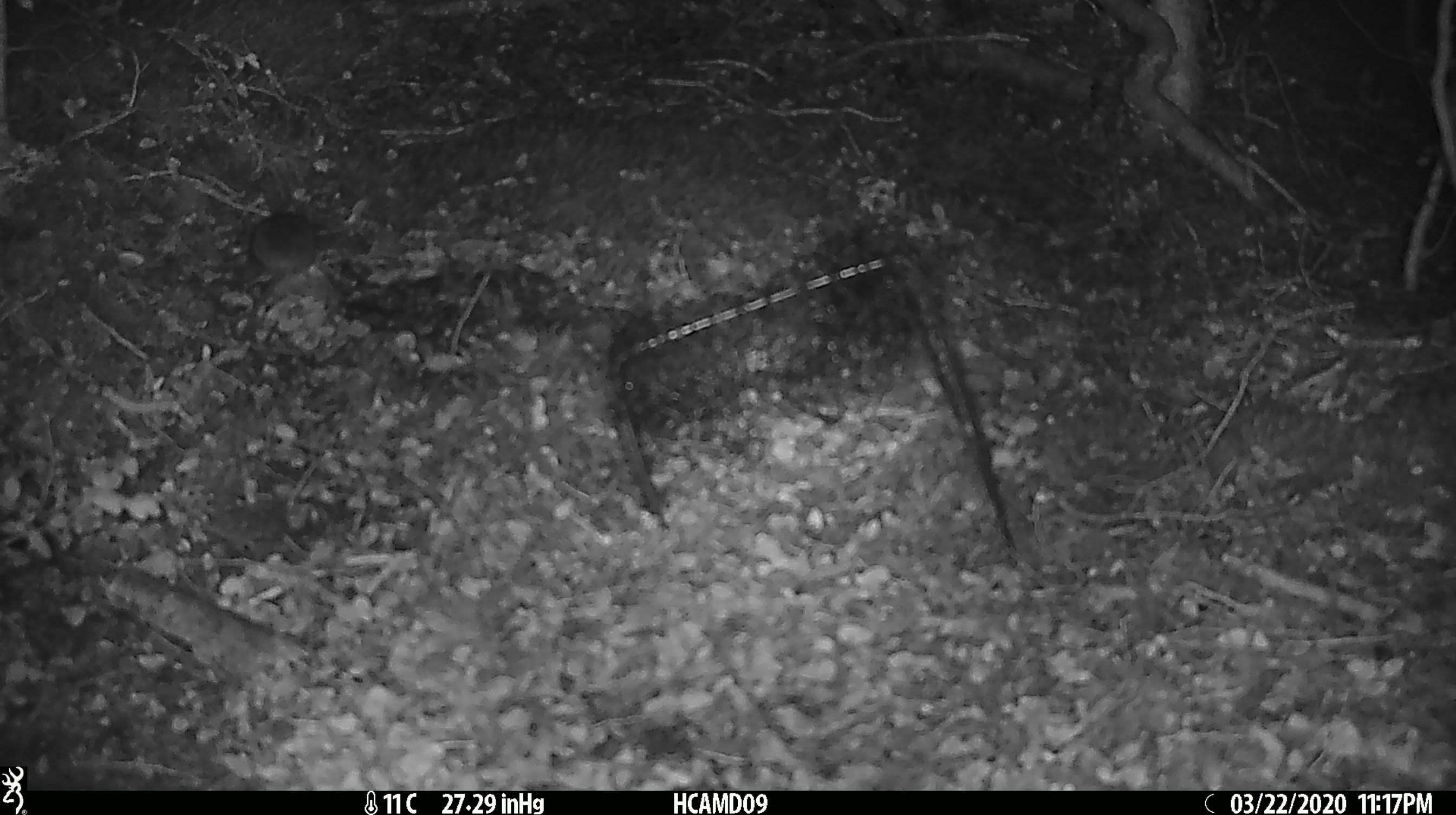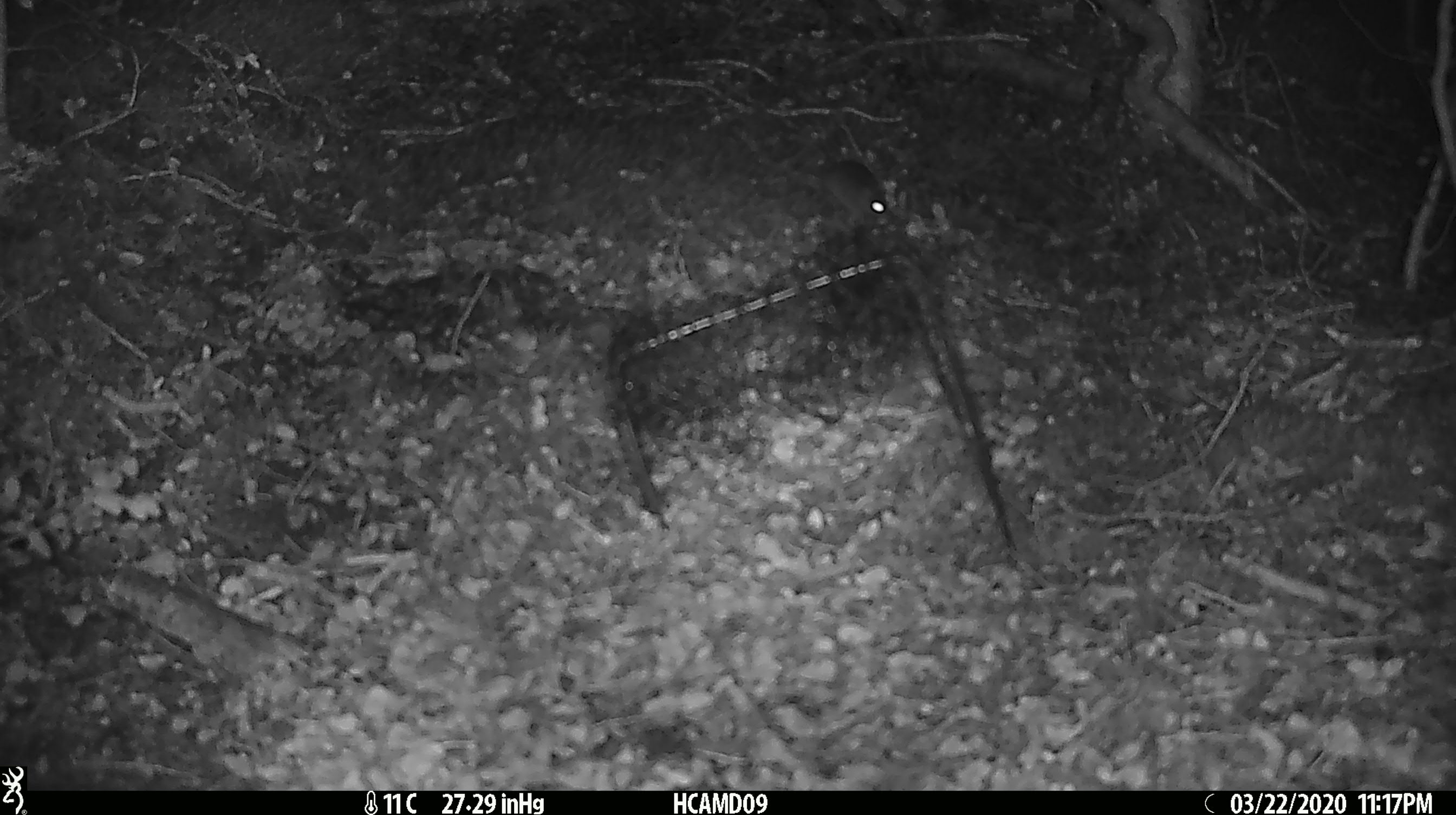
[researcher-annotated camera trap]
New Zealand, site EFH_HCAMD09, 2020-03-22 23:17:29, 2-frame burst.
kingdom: Animalia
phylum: Chordata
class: Mammalia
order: Rodentia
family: Muridae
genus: Mus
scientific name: Mus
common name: mouse